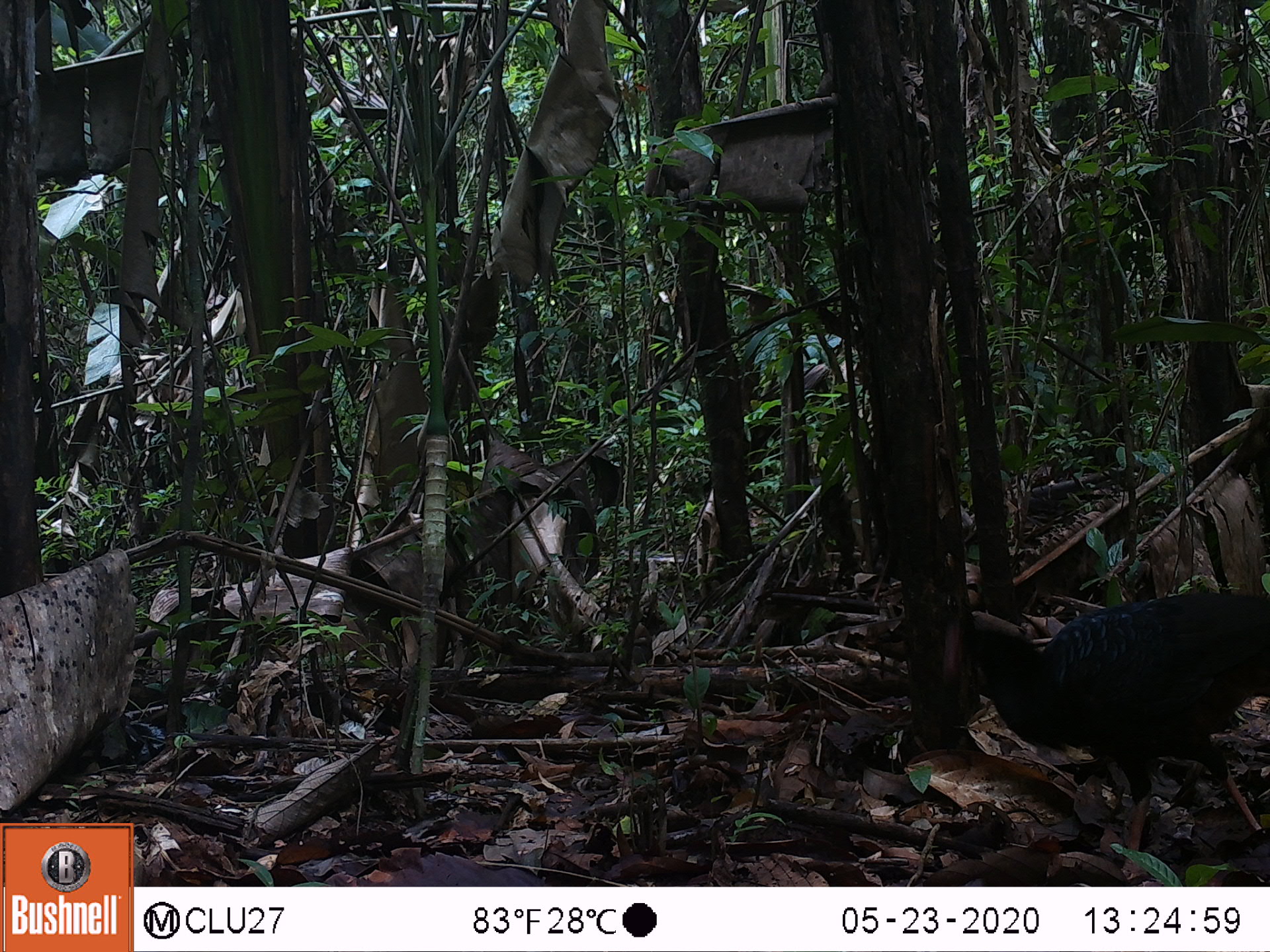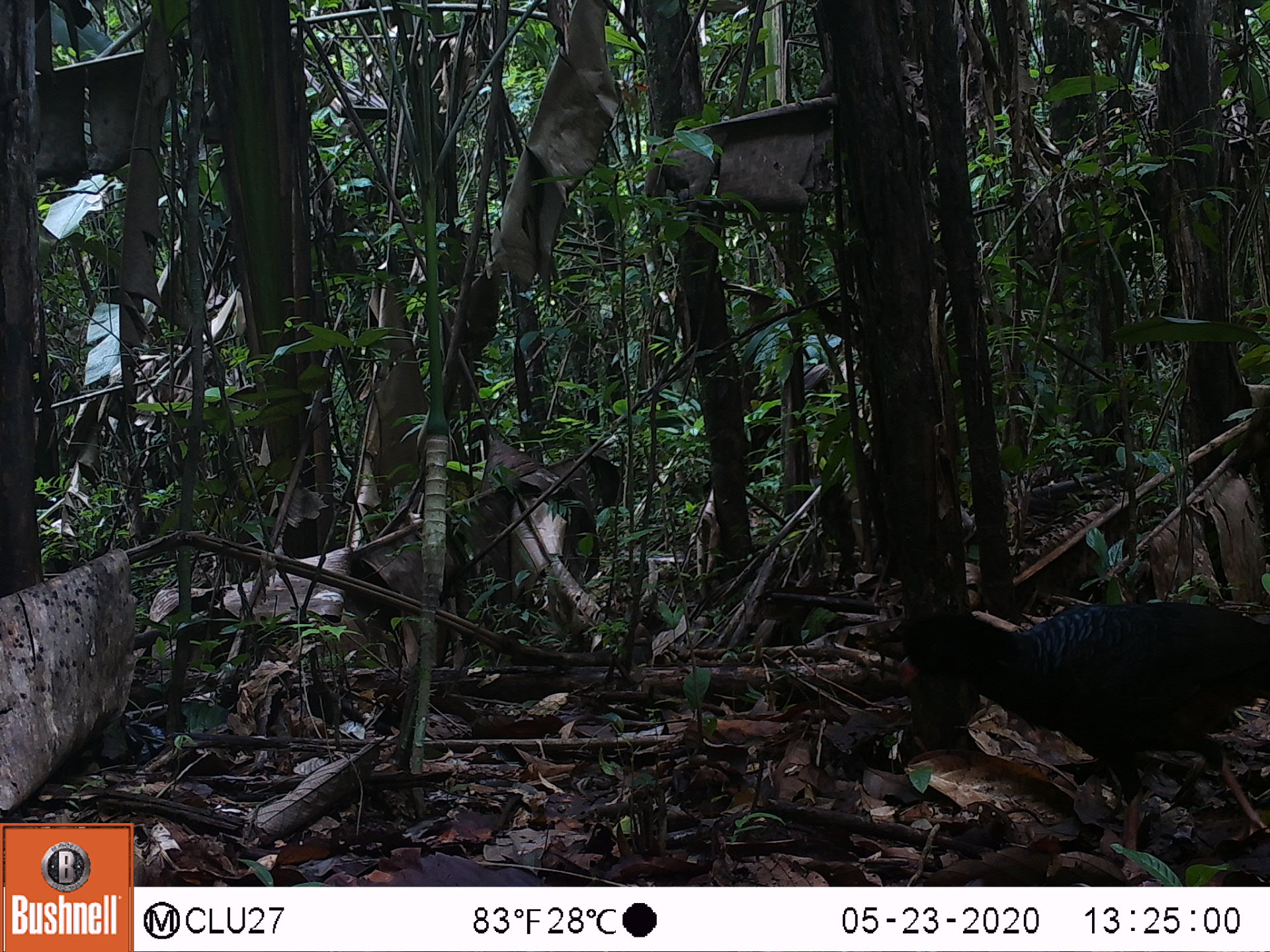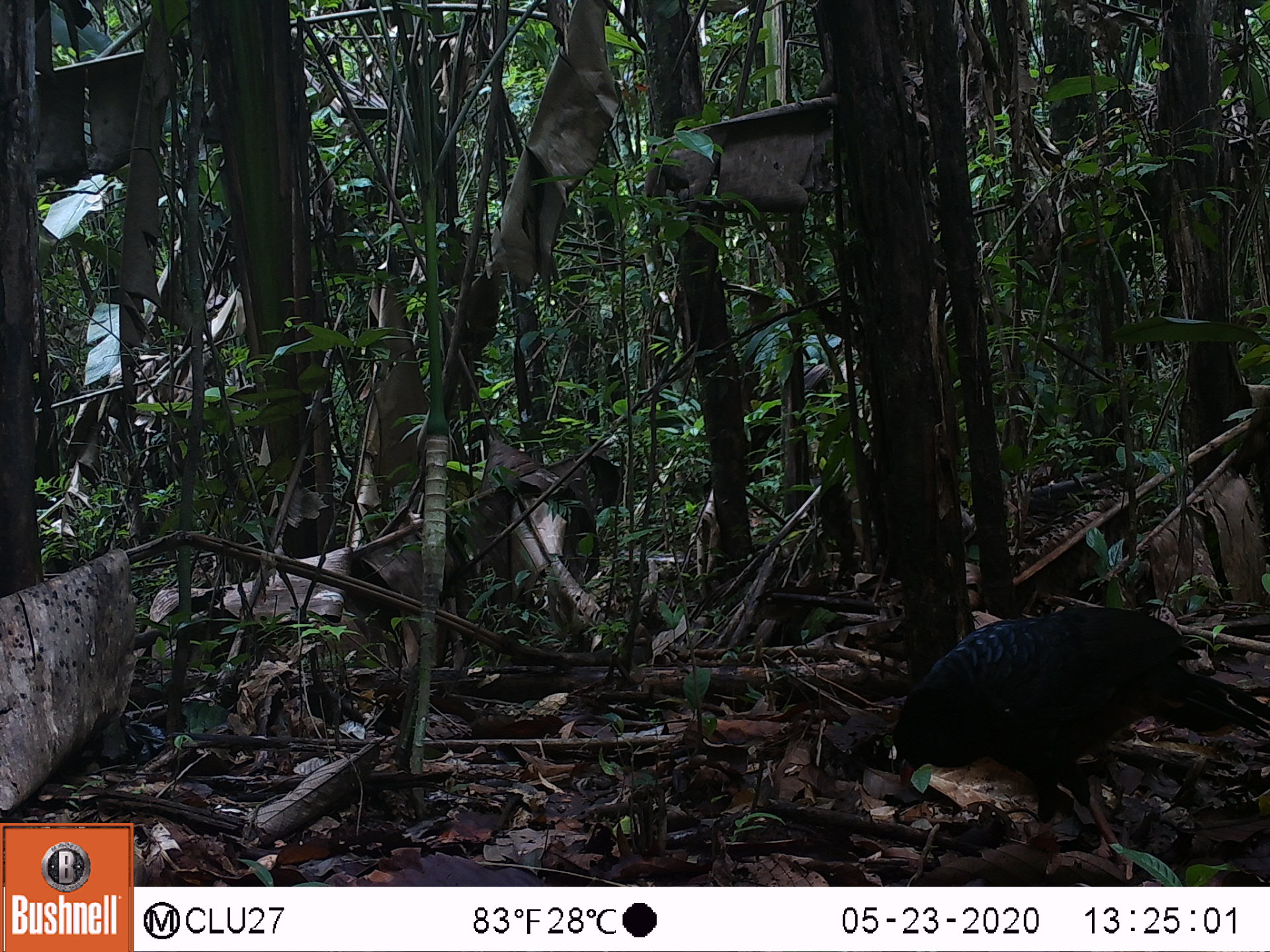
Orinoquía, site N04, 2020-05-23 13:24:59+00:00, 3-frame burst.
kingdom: Animalia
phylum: Chordata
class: Aves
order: Galliformes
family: Cracidae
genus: Mitu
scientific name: Mitu salvini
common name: salvin's currasow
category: salvins curassow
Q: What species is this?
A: Salvins curassow (salvin's currasow) (Mitu salvini).